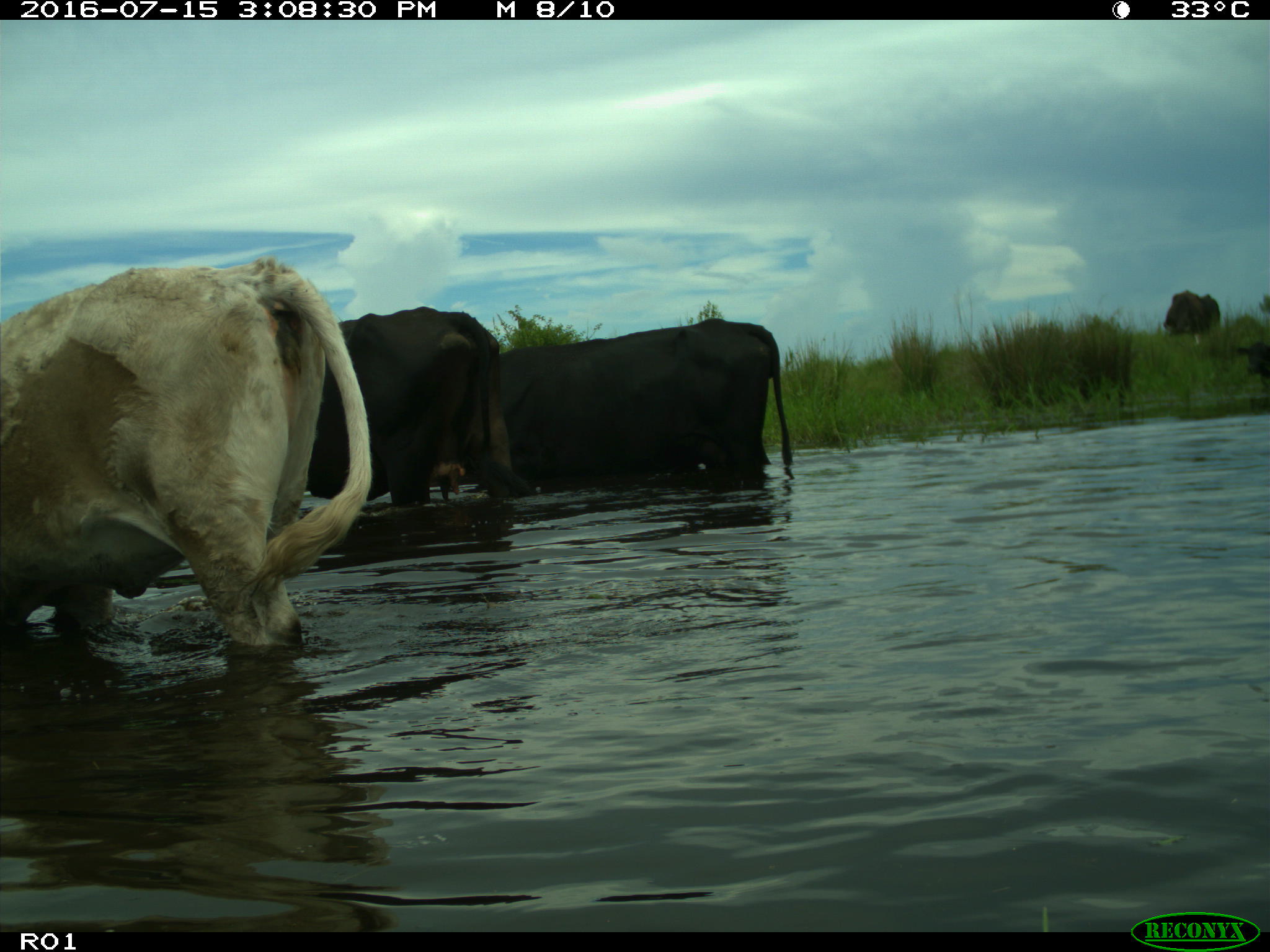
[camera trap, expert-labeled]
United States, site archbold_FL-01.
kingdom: Animalia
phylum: Chordata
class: Mammalia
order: Artiodactyla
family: Bovidae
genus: Bos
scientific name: Bos taurus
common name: domestic cow